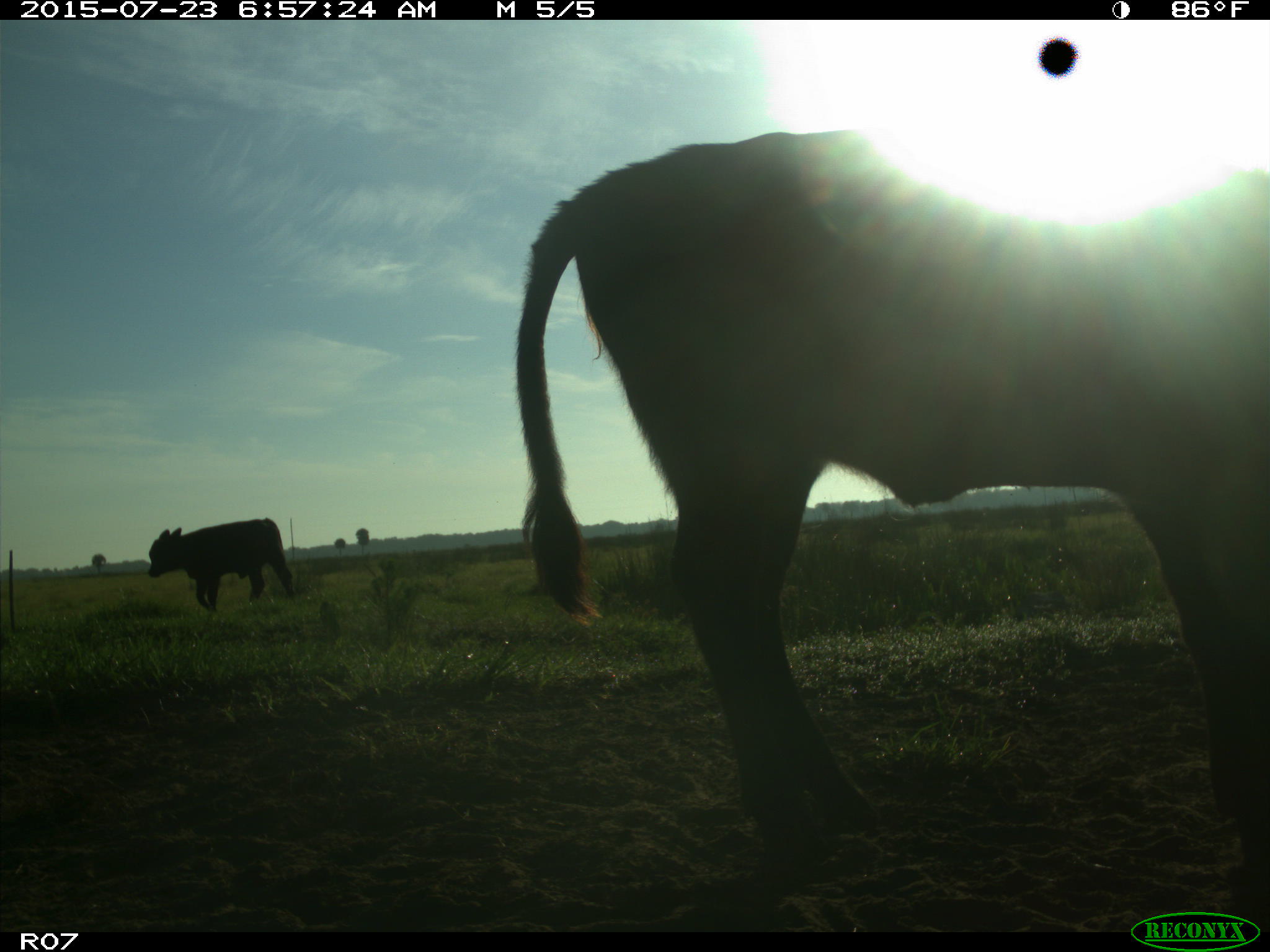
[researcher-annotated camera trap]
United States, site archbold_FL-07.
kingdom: Animalia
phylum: Chordata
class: Mammalia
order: Artiodactyla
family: Bovidae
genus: Bos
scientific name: Bos taurus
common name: domestic cow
Bos taurus (domestic cow).